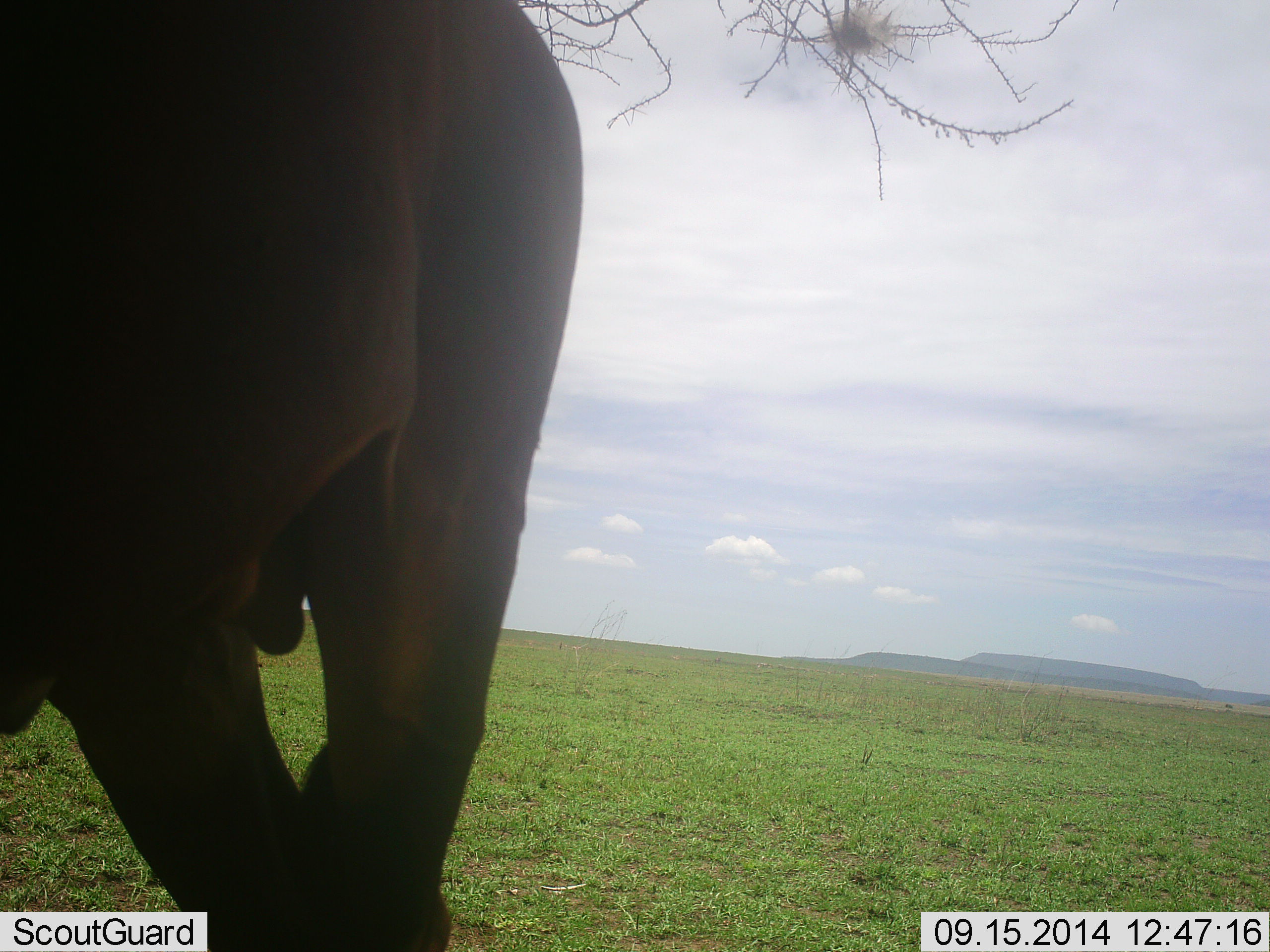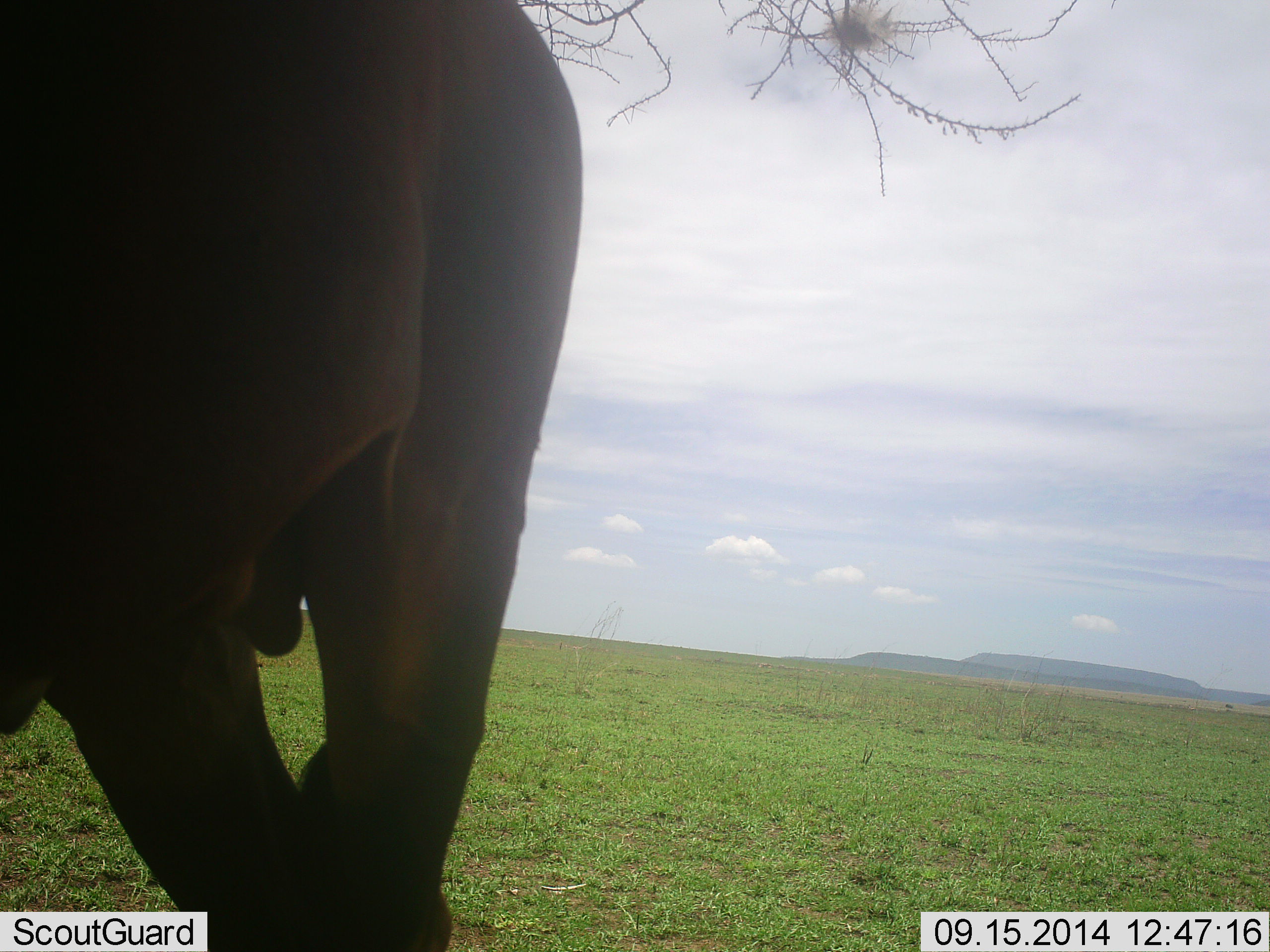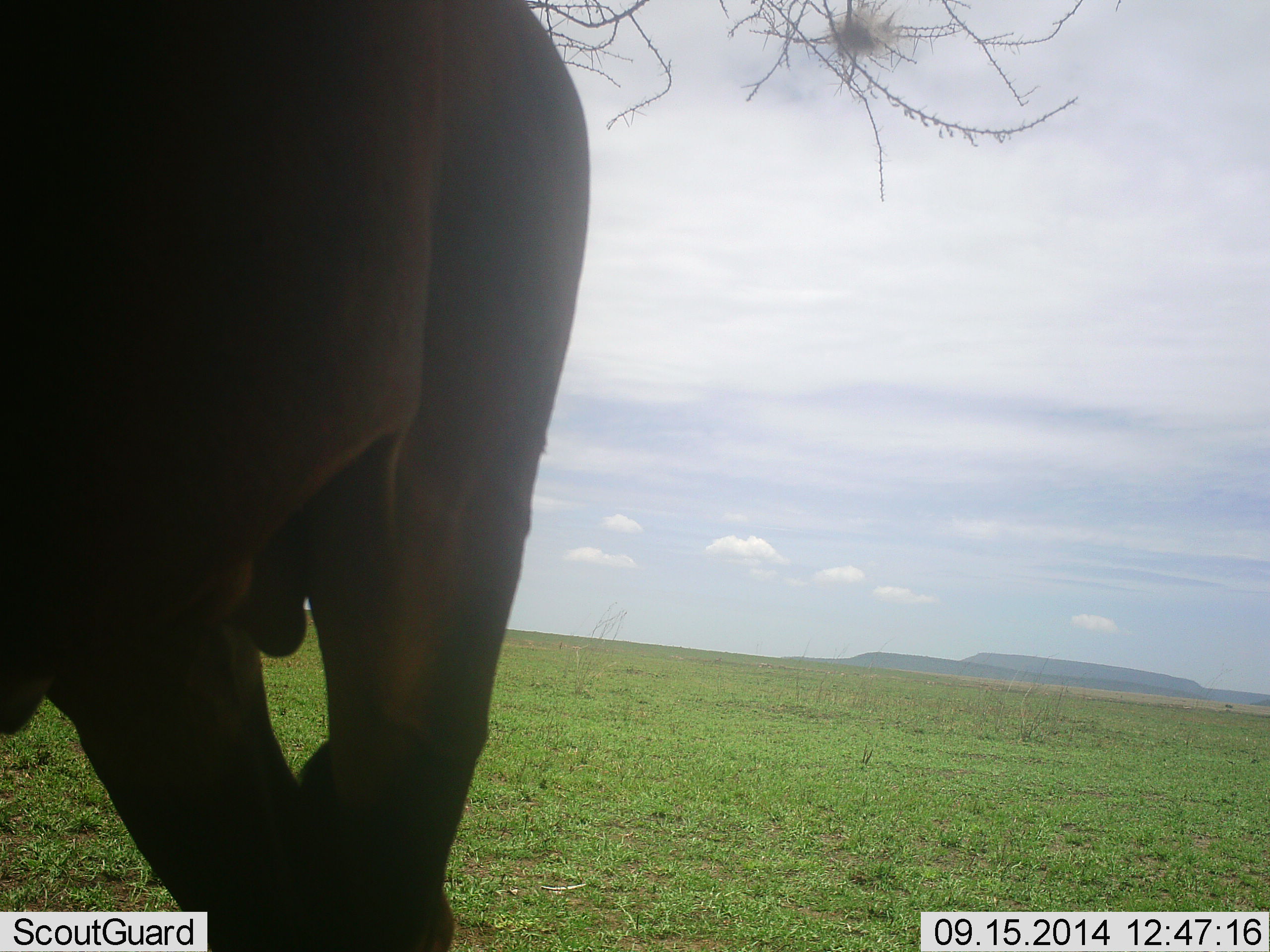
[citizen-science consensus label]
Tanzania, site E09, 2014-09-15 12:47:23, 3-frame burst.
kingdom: Animalia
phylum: Chordata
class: Mammalia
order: Proboscidea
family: Elephantidae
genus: Loxodonta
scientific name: Loxodonta africana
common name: african bush elephant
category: elephant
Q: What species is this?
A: Elephant (african bush elephant) (Loxodonta africana).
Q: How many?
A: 1.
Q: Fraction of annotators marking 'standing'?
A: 70%.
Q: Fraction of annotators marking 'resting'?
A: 0%.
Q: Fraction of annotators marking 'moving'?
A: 30%.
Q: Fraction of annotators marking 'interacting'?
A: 0%.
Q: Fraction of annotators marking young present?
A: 0%.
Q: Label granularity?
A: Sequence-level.